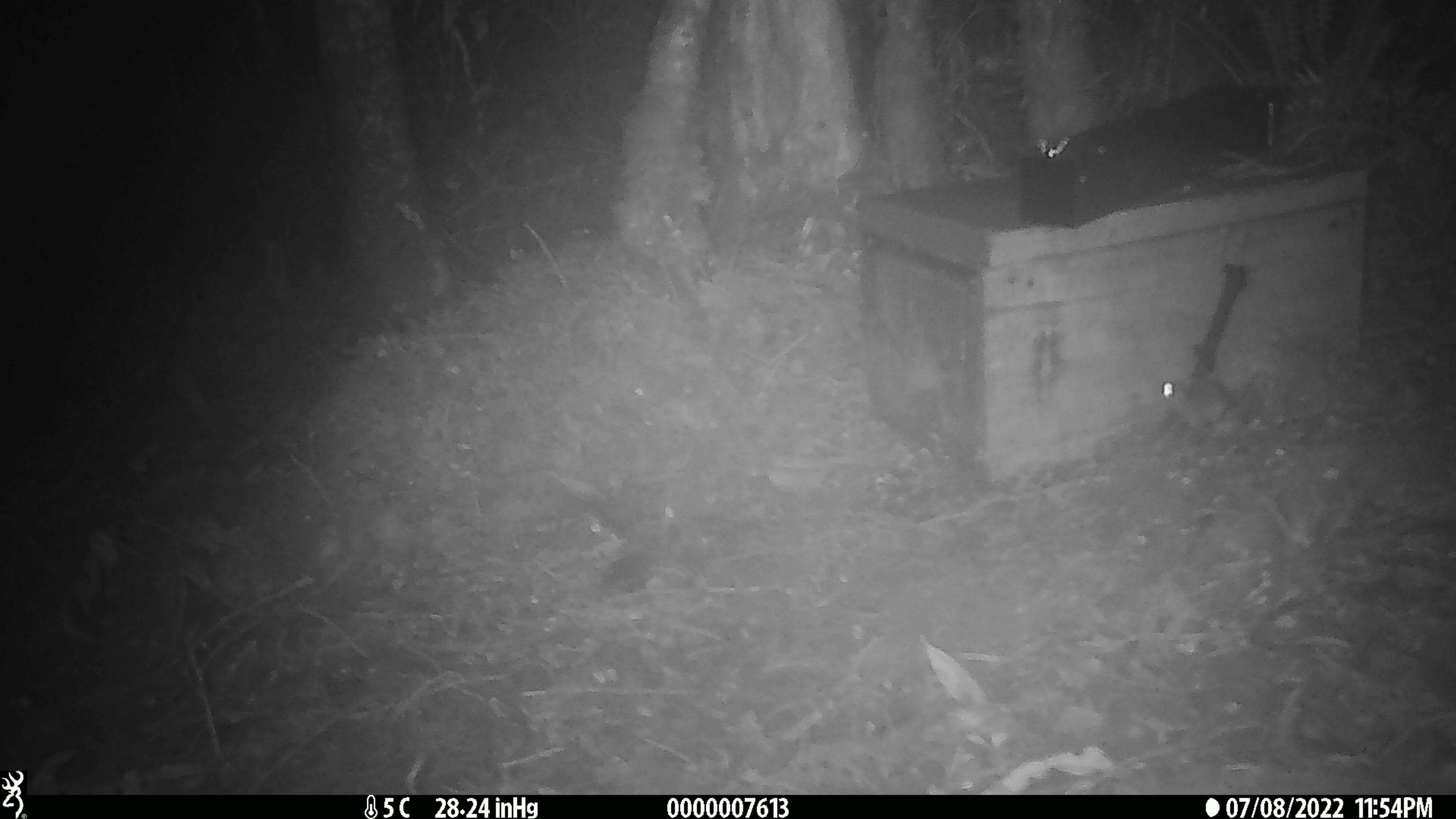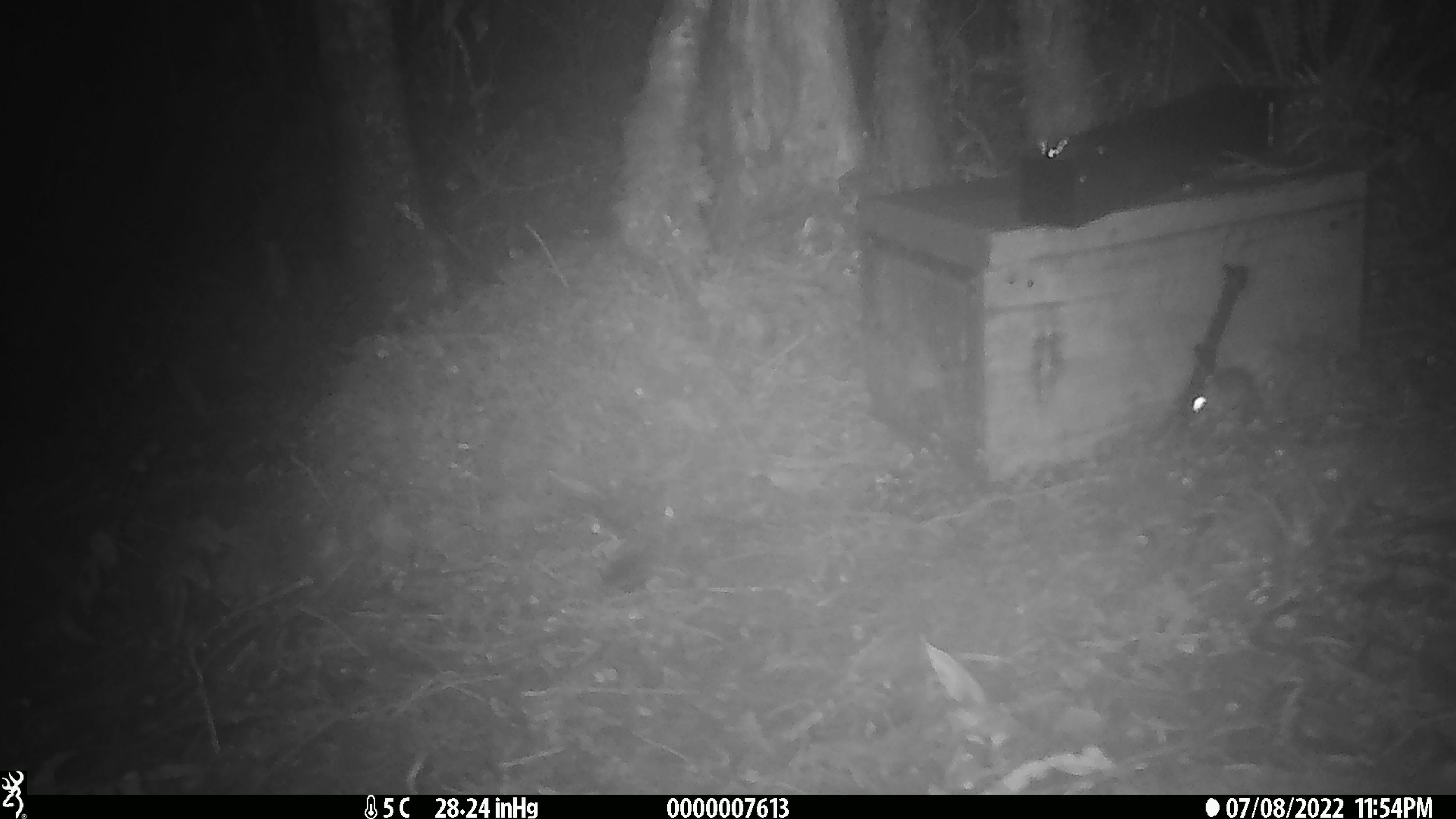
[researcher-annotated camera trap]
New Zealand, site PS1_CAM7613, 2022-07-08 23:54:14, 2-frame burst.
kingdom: Animalia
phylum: Chordata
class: Mammalia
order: Rodentia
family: Muridae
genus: Mus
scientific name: Mus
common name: mouse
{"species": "mouse (Mus)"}